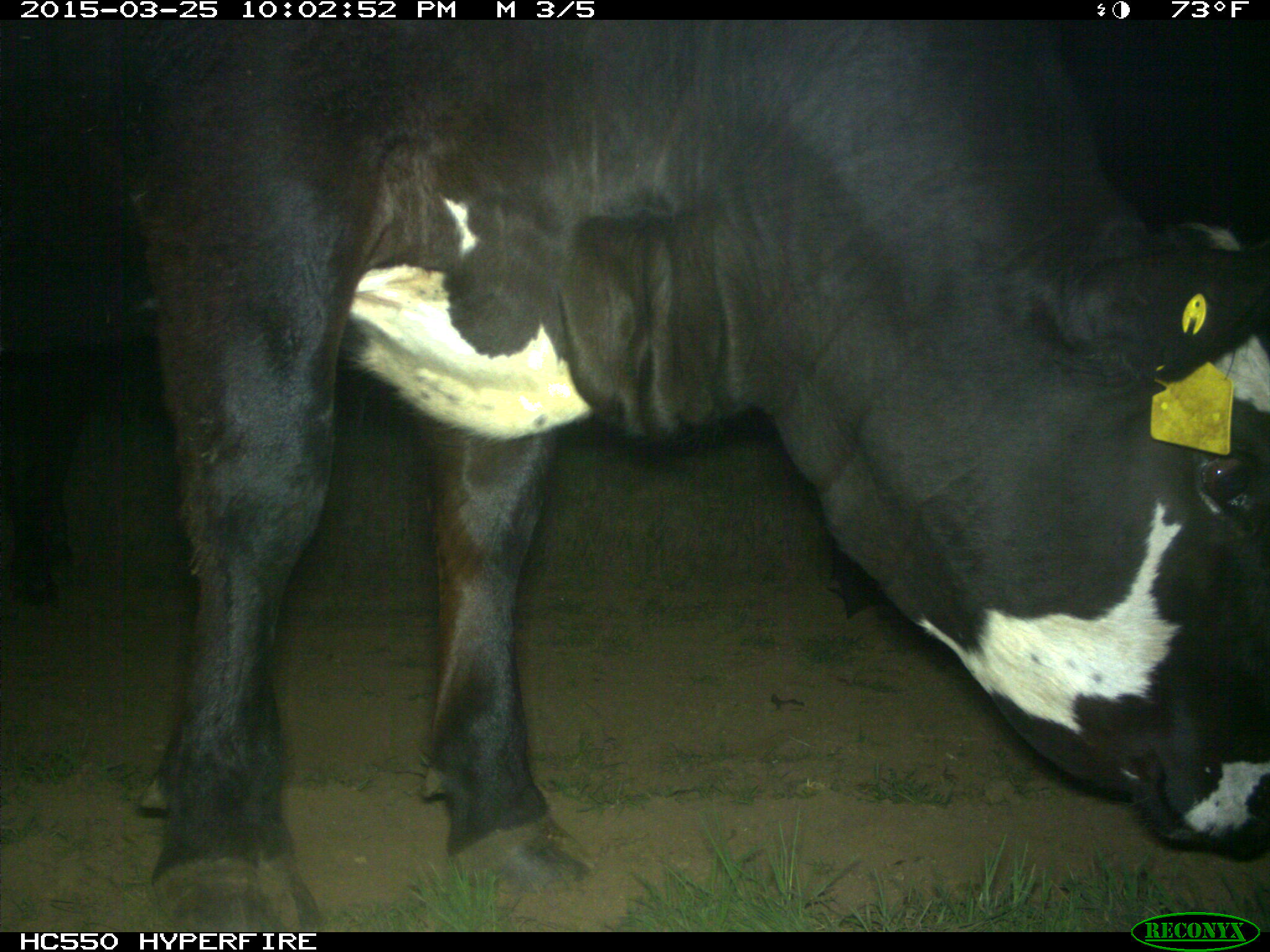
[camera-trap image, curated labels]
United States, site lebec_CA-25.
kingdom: Animalia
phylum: Chordata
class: Mammalia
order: Artiodactyla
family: Bovidae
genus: Bos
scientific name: Bos taurus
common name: domestic cow